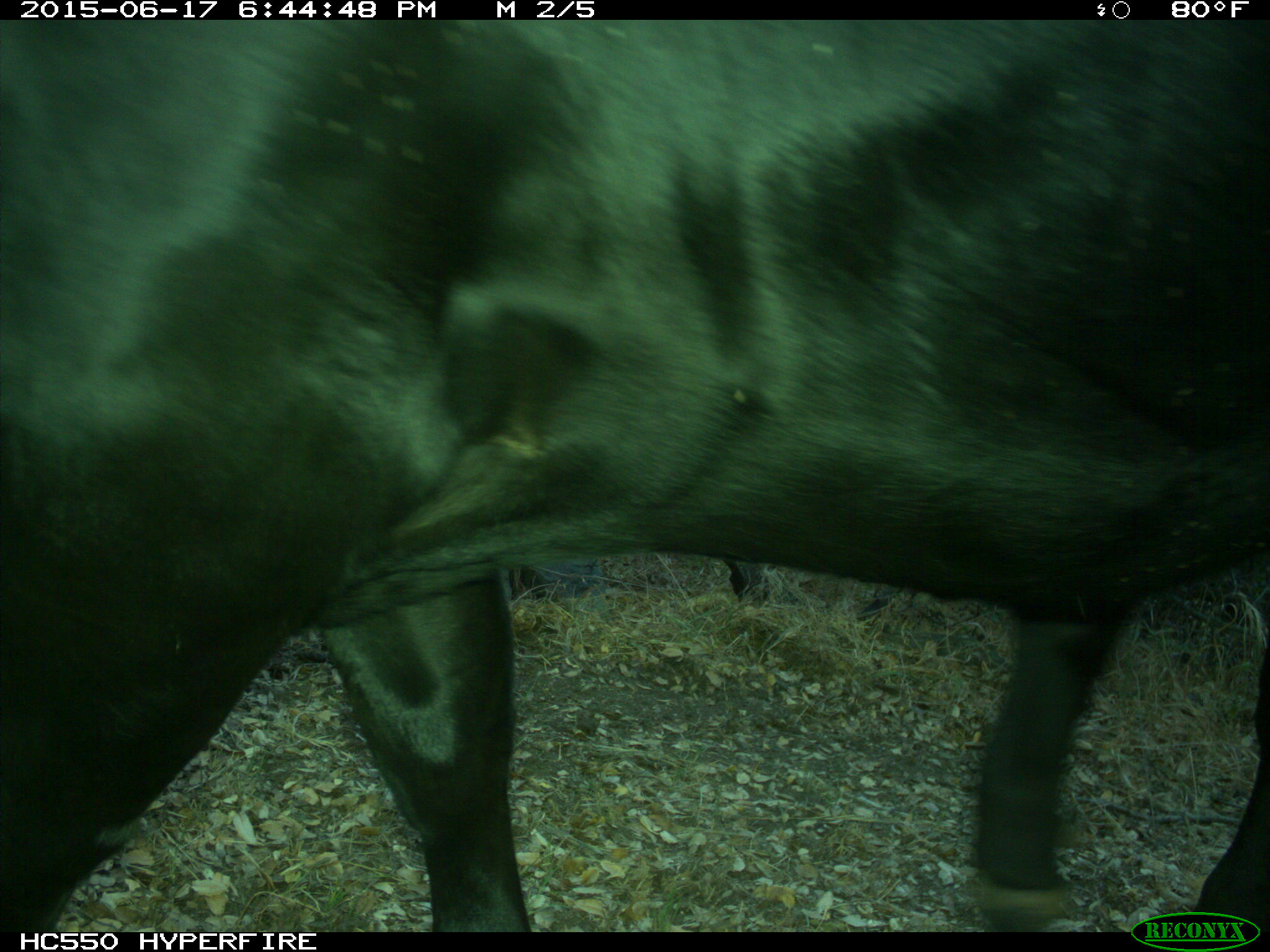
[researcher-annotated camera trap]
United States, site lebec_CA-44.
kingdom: Animalia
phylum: Chordata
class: Mammalia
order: Artiodactyla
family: Bovidae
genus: Bos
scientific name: Bos taurus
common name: domestic cow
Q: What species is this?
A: Bos taurus (domestic cow).